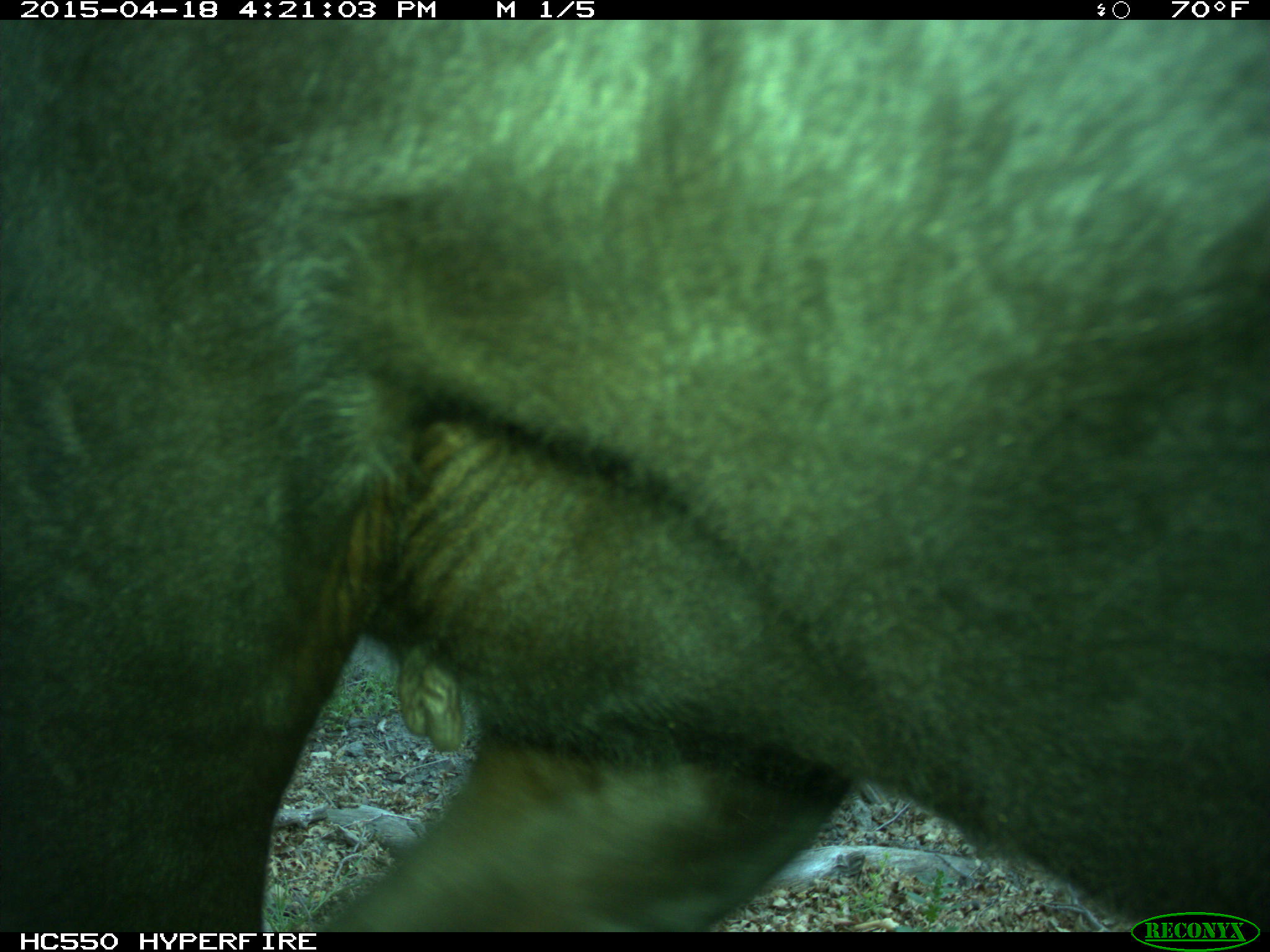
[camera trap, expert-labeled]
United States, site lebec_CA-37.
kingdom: Animalia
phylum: Chordata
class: Mammalia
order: Artiodactyla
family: Bovidae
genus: Bos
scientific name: Bos taurus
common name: domestic cow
Bos taurus (domestic cow).